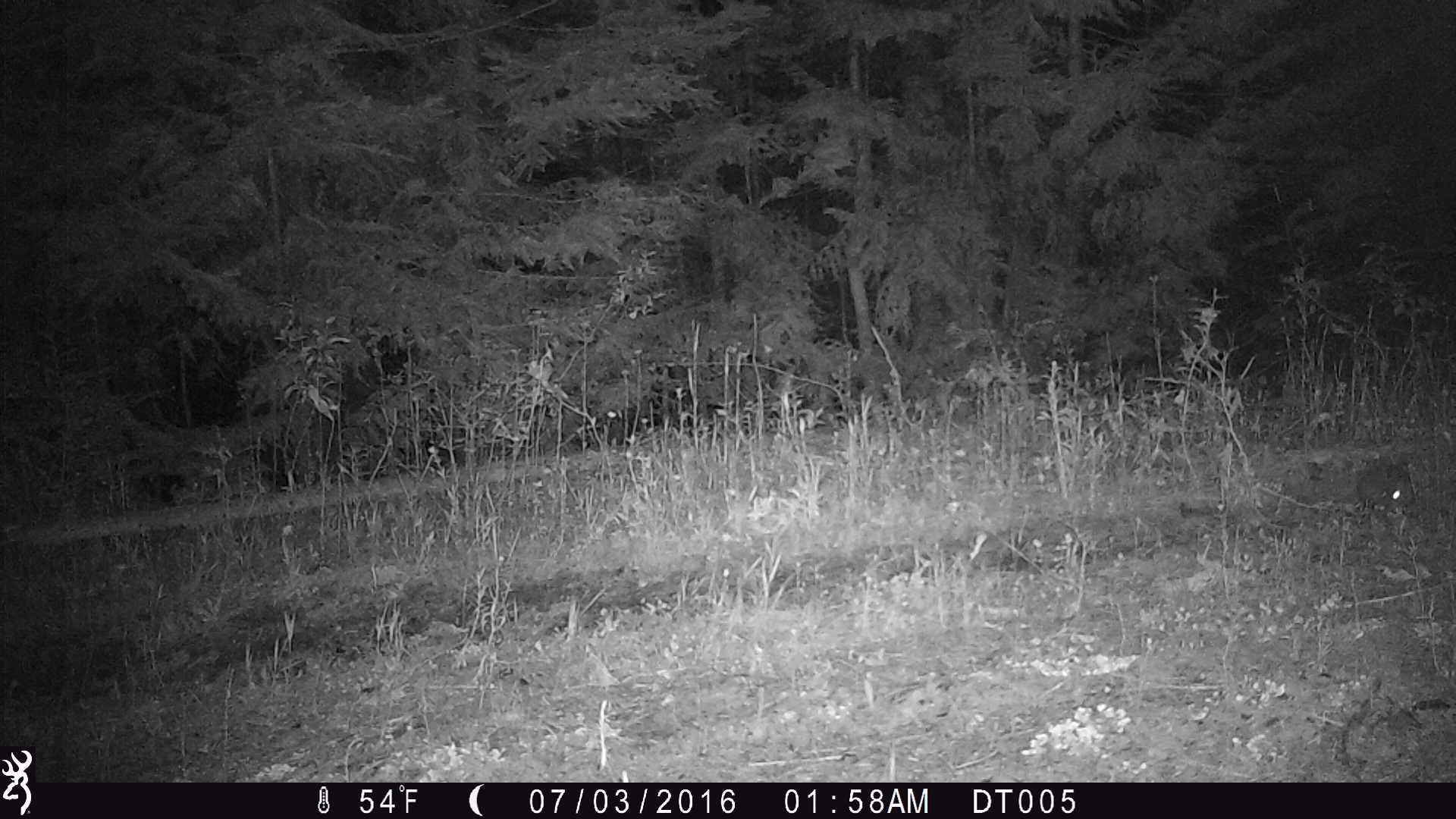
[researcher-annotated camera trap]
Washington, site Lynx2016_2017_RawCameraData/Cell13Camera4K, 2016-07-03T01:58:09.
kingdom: Animalia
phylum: Chordata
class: Mammalia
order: Lagomorpha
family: Leporidae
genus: Lepus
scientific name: Lepus americanus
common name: snowshoe hare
Lepus americanus (snowshoe hare). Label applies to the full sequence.